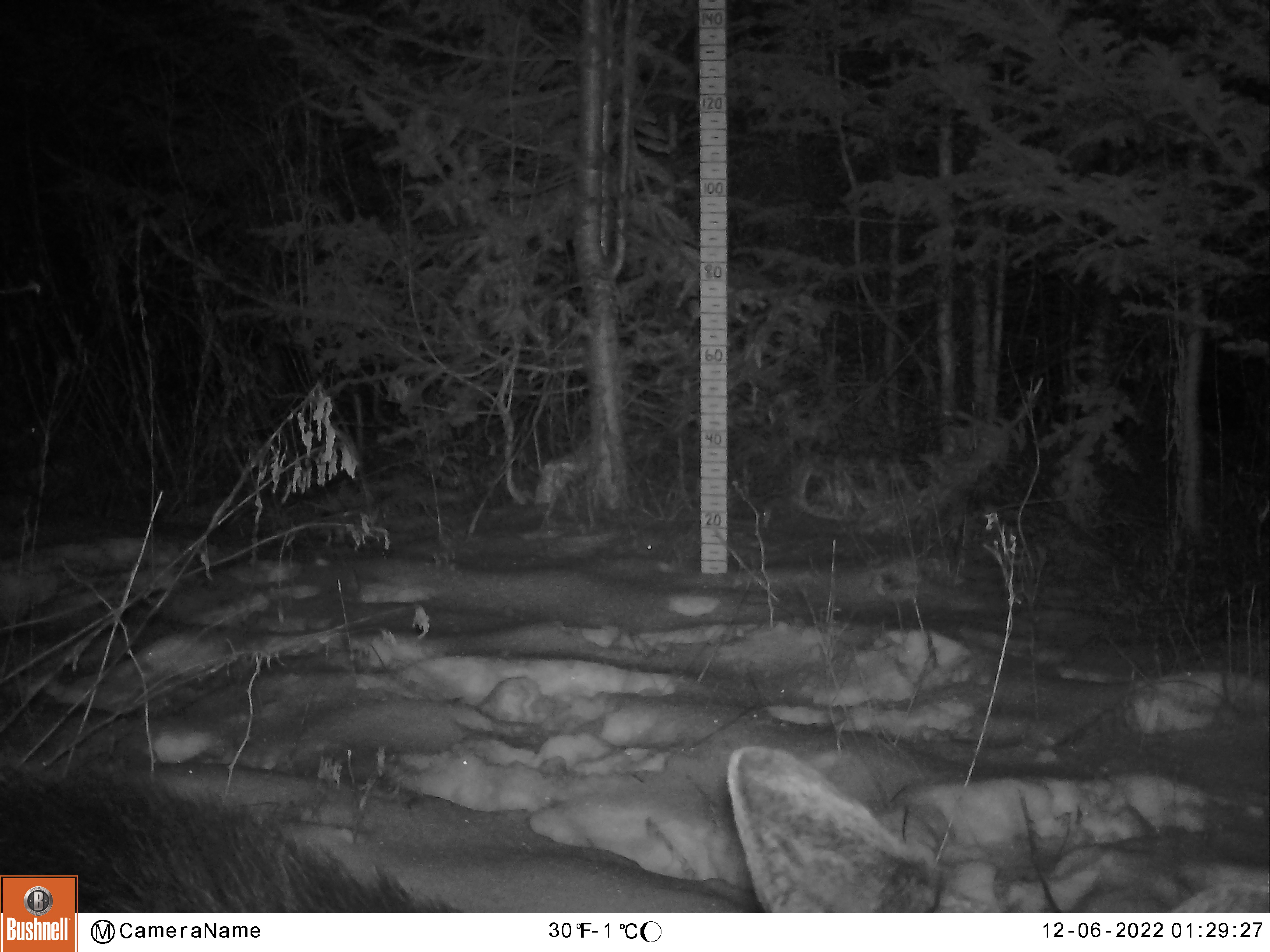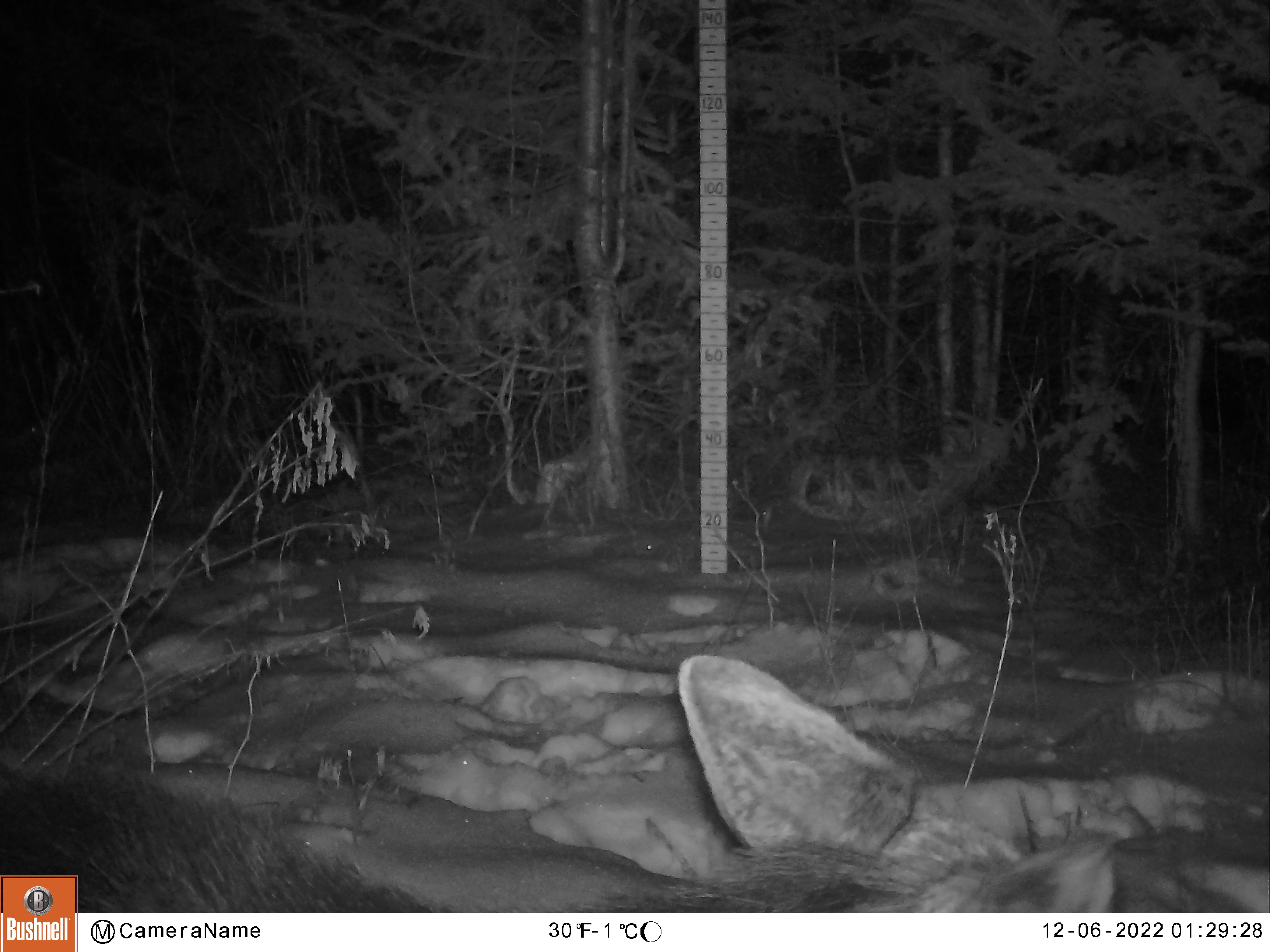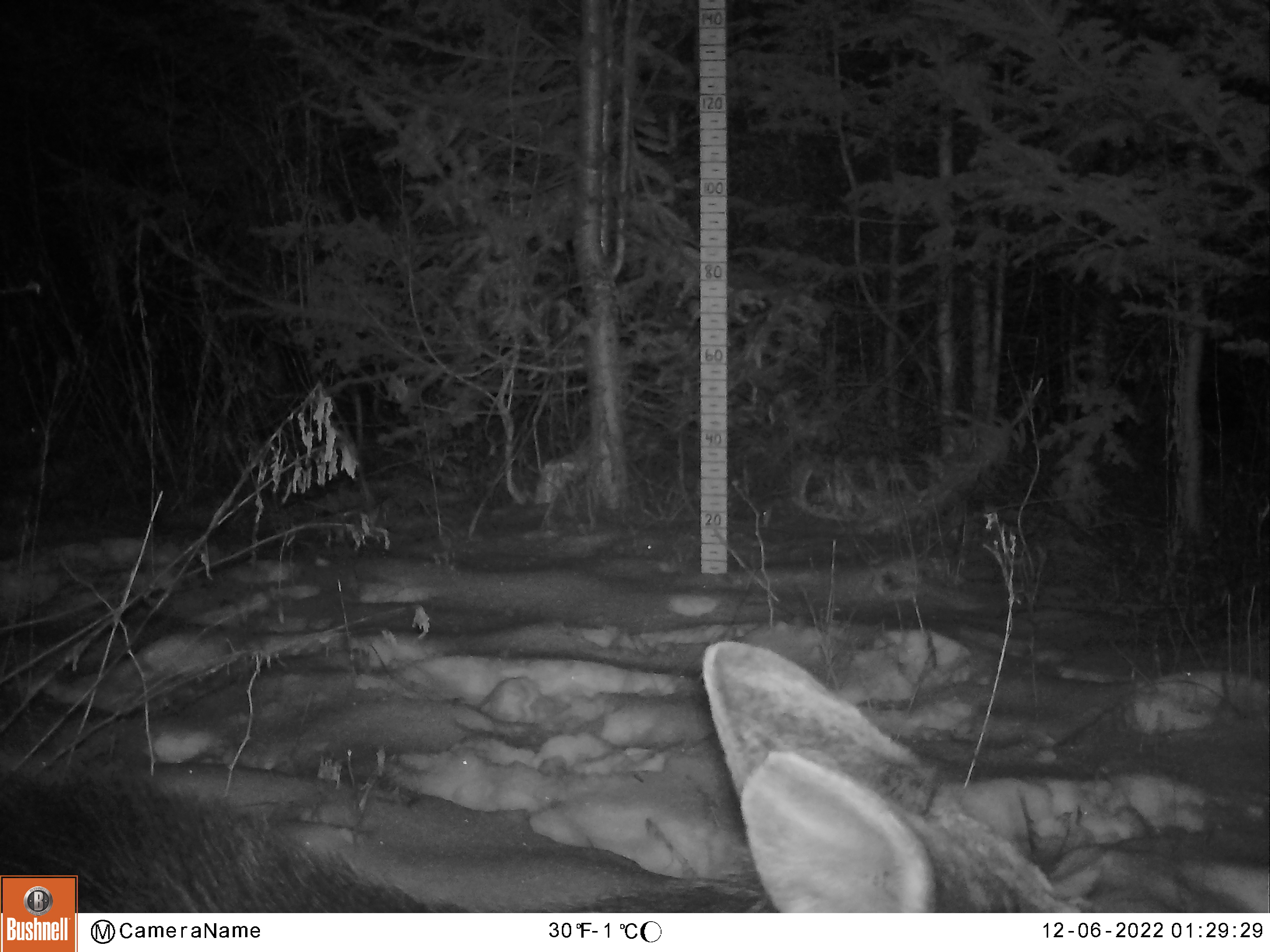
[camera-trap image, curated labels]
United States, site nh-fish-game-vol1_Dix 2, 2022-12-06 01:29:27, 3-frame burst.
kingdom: Animalia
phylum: Chordata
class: Mammalia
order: Artiodactyla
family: Cervidae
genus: Alces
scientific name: Alces alces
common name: moose